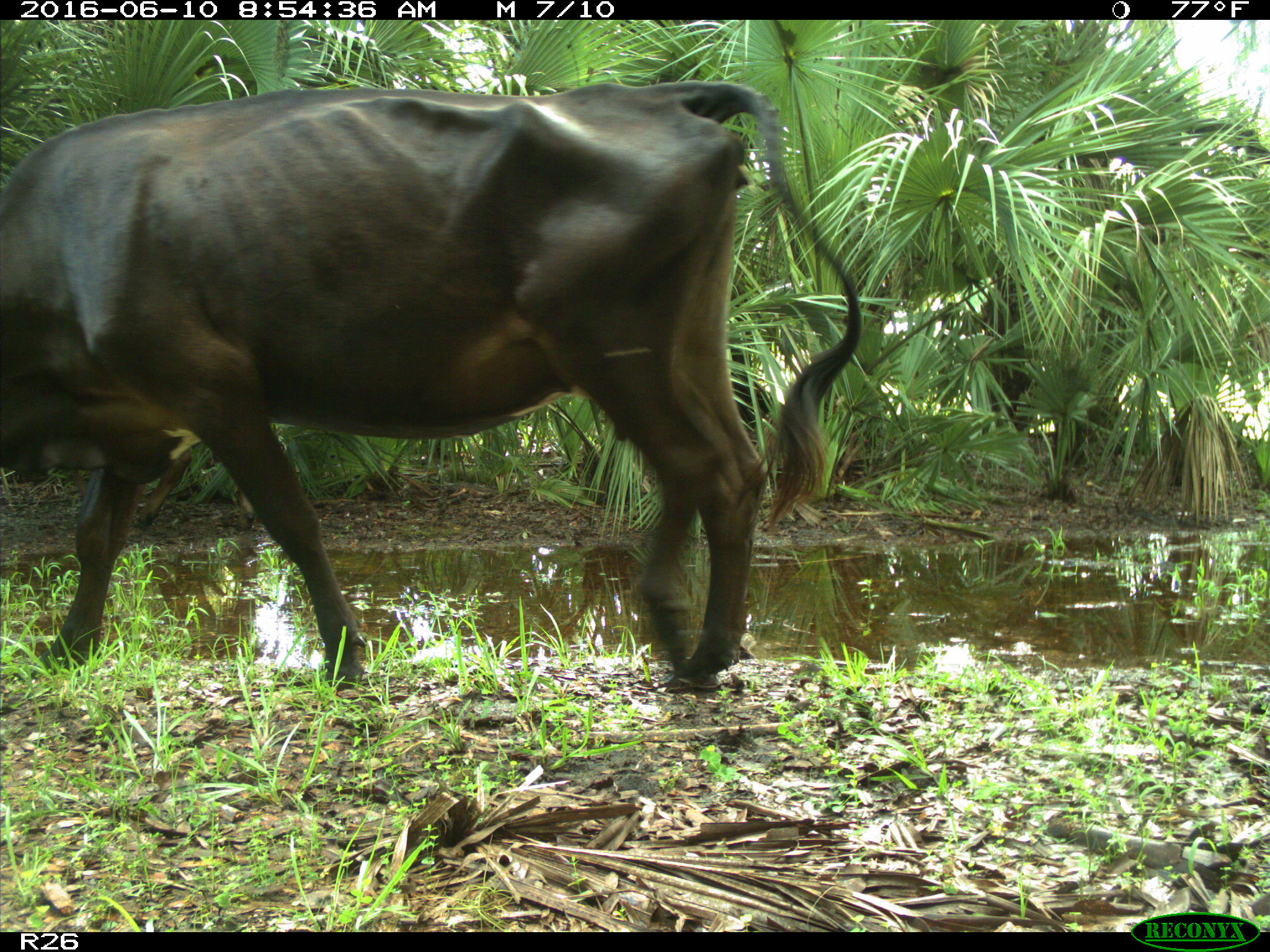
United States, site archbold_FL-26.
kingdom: Animalia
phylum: Chordata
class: Mammalia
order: Artiodactyla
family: Bovidae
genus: Bos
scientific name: Bos taurus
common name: domestic cow